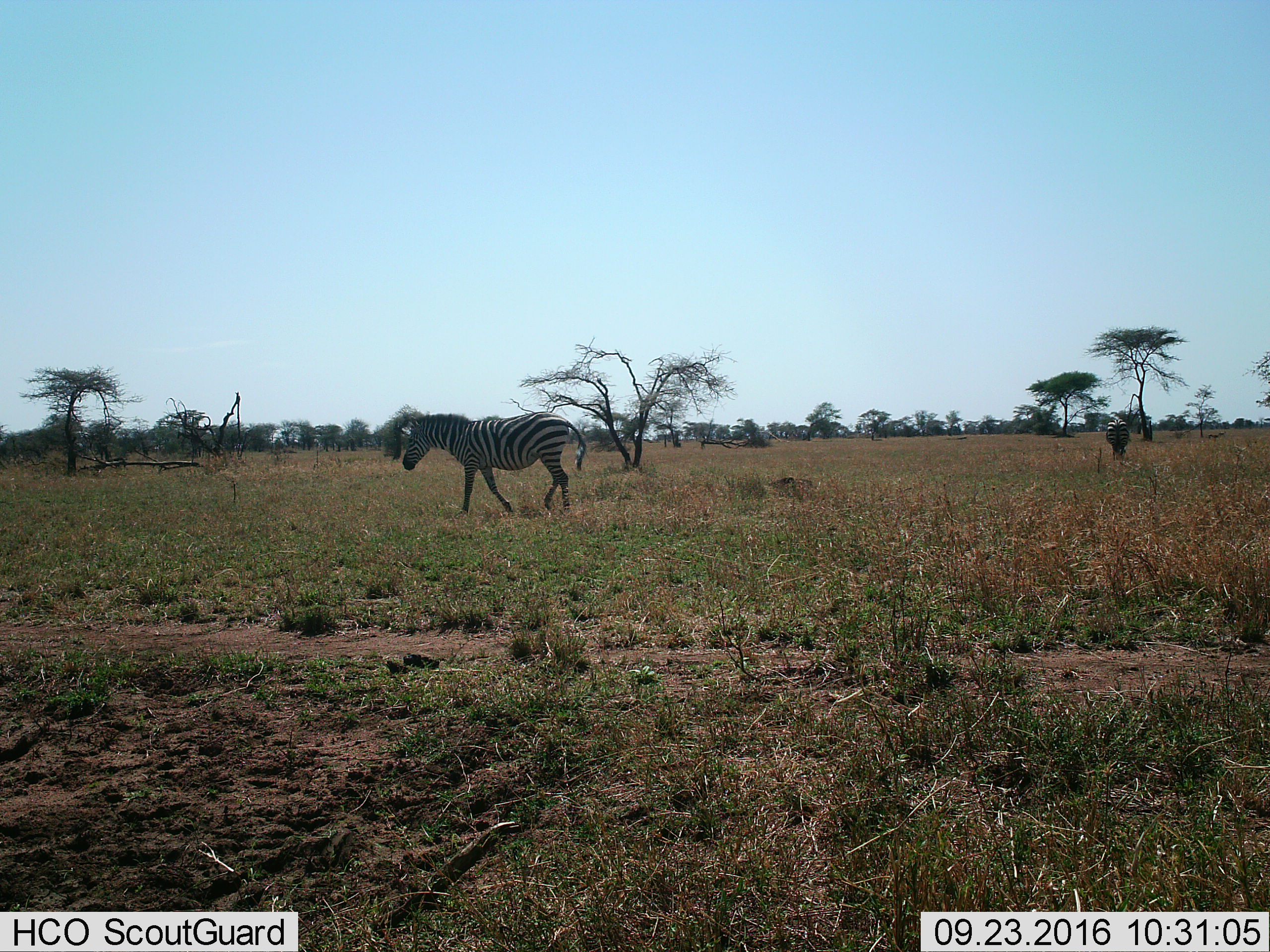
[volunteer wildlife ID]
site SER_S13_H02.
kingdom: Animalia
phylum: Chordata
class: Mammalia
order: Perissodactyla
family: Equidae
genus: Equus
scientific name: Equus quagga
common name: plains zebra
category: zebraplains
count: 2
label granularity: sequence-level